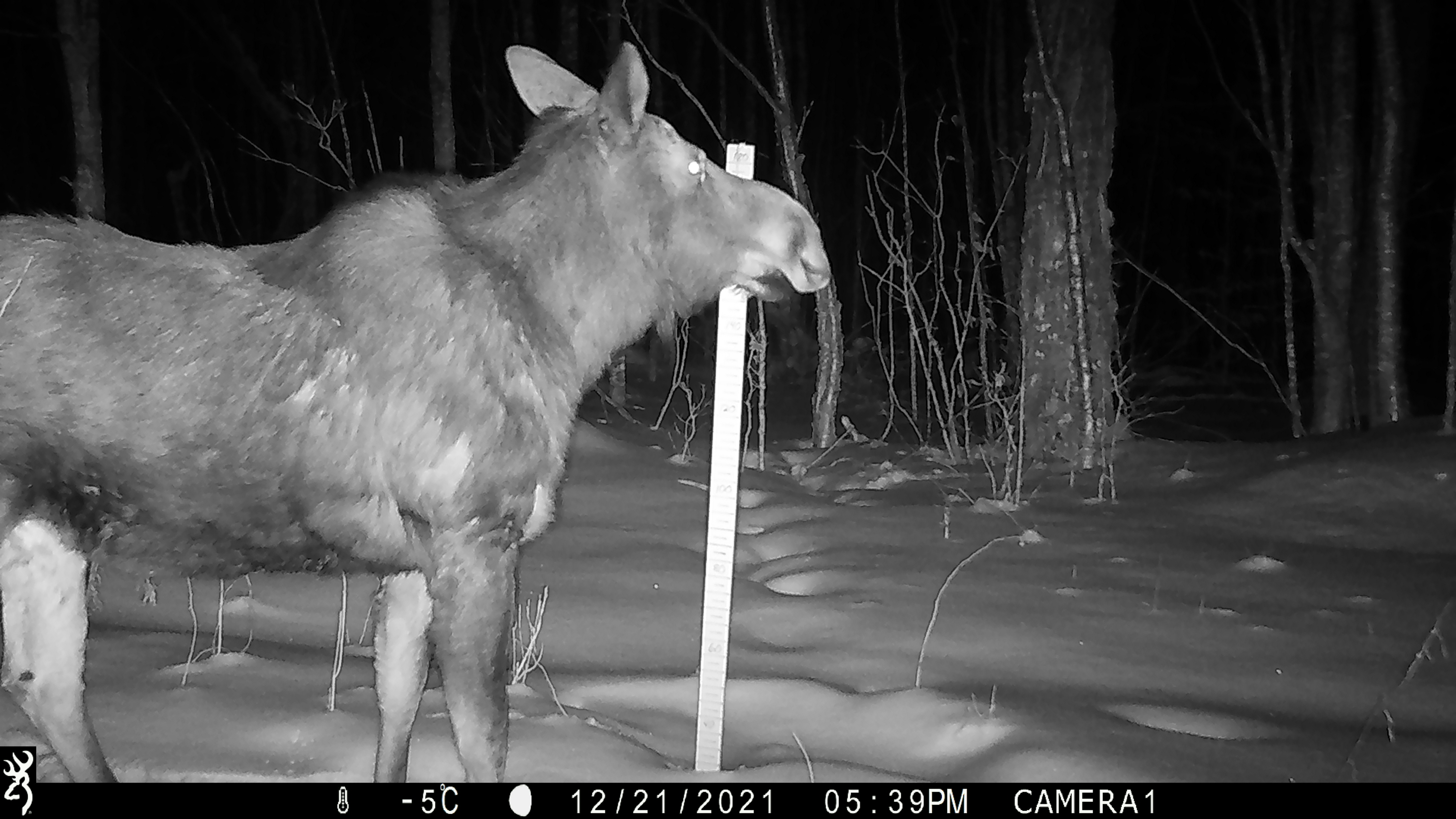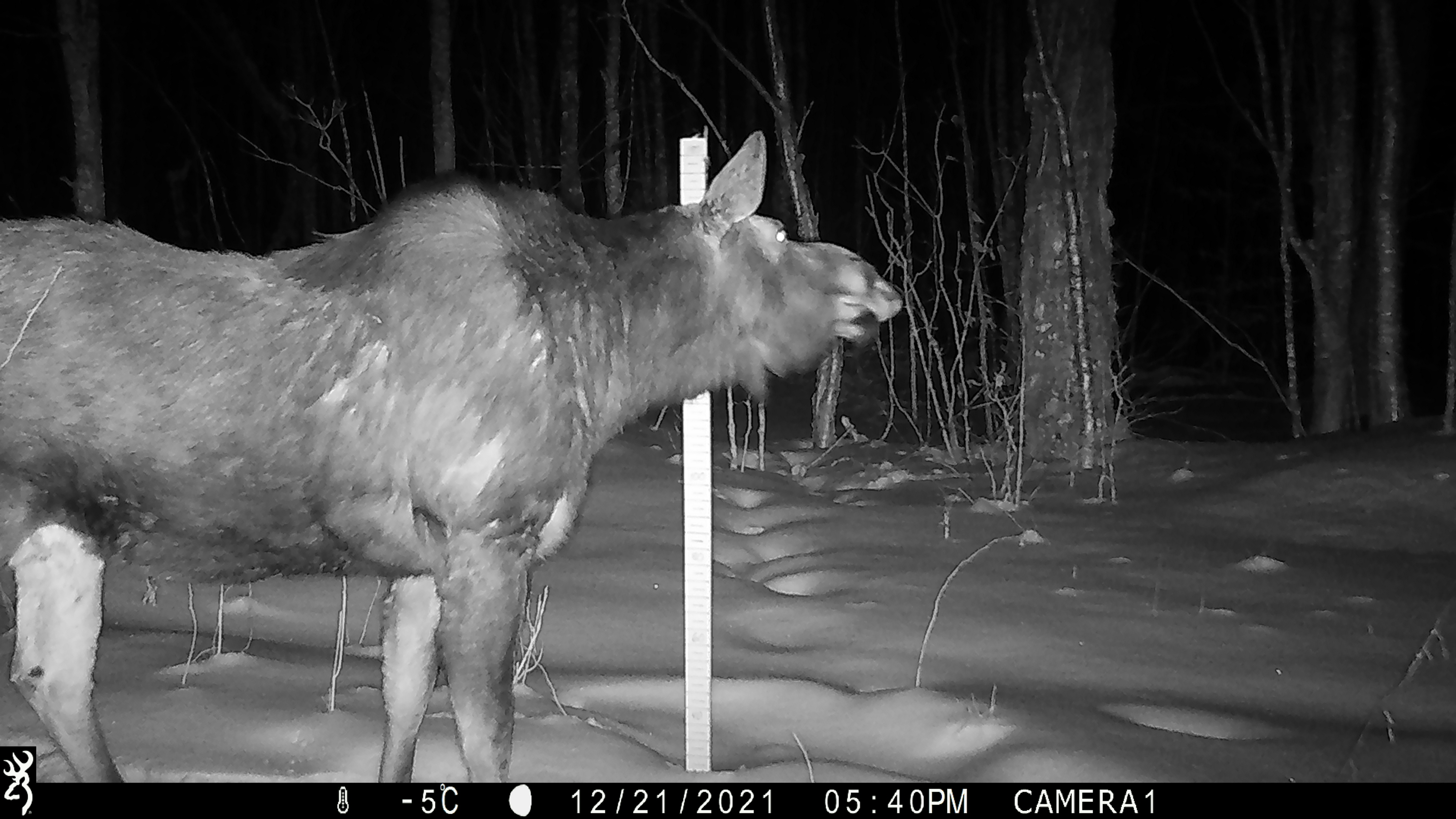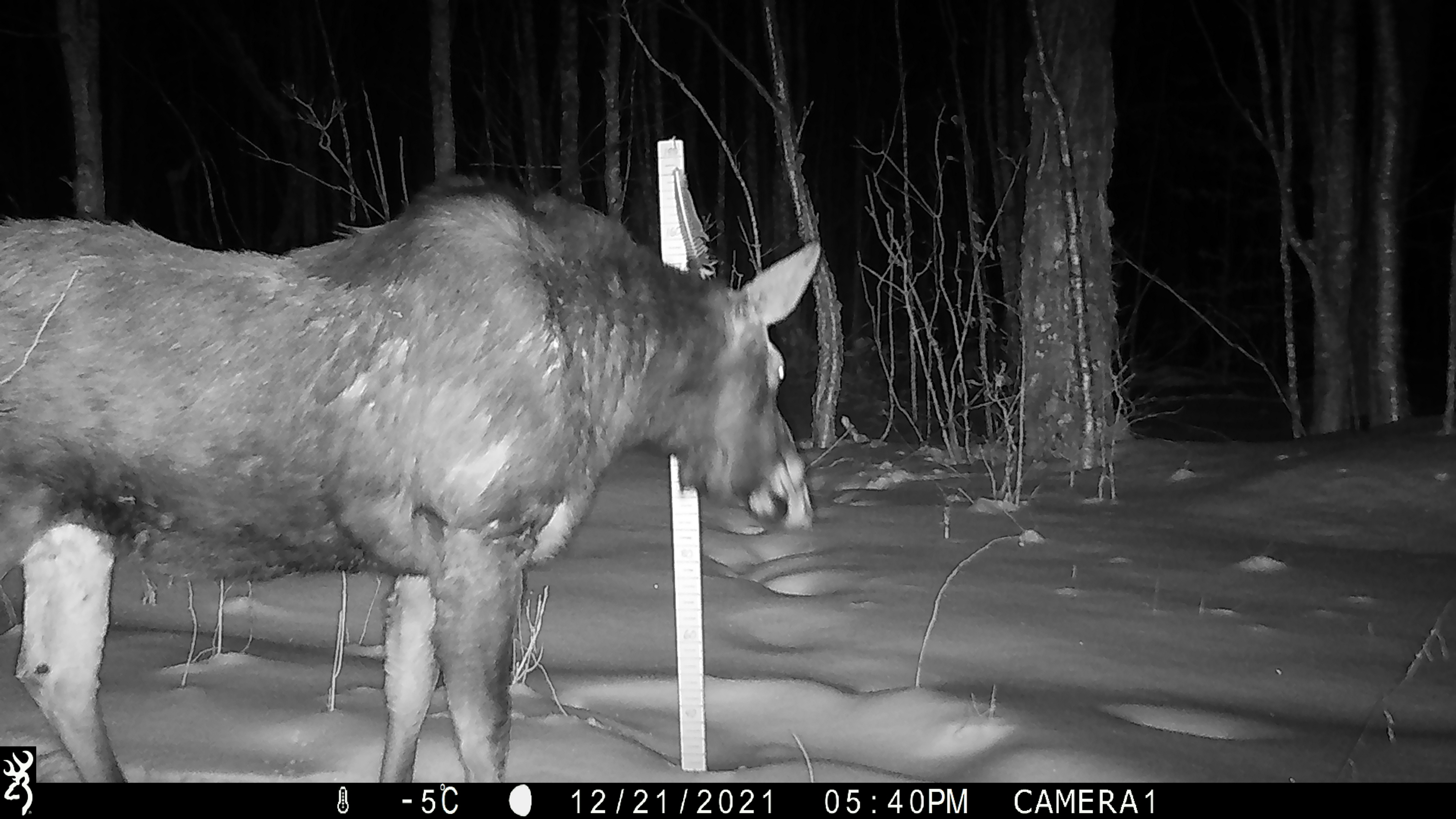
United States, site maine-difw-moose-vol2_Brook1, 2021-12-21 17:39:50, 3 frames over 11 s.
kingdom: Animalia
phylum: Chordata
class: Mammalia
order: Artiodactyla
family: Cervidae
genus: Alces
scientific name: Alces alces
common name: moose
Moose (Alces alces).